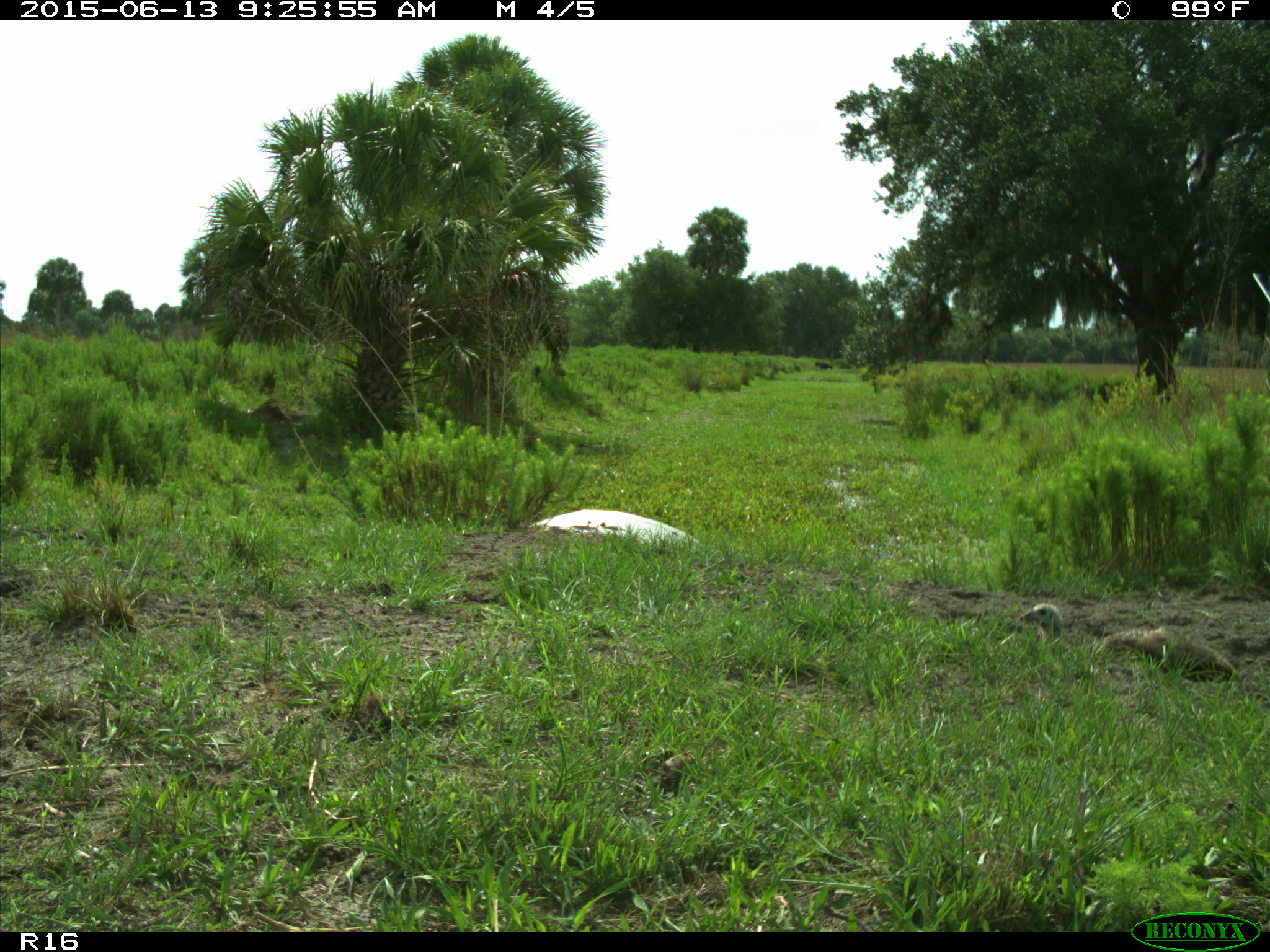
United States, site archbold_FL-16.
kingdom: Animalia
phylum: Chordata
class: Aves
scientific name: Aves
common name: birds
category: unidentified bird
Unidentified bird (birds) (Aves).